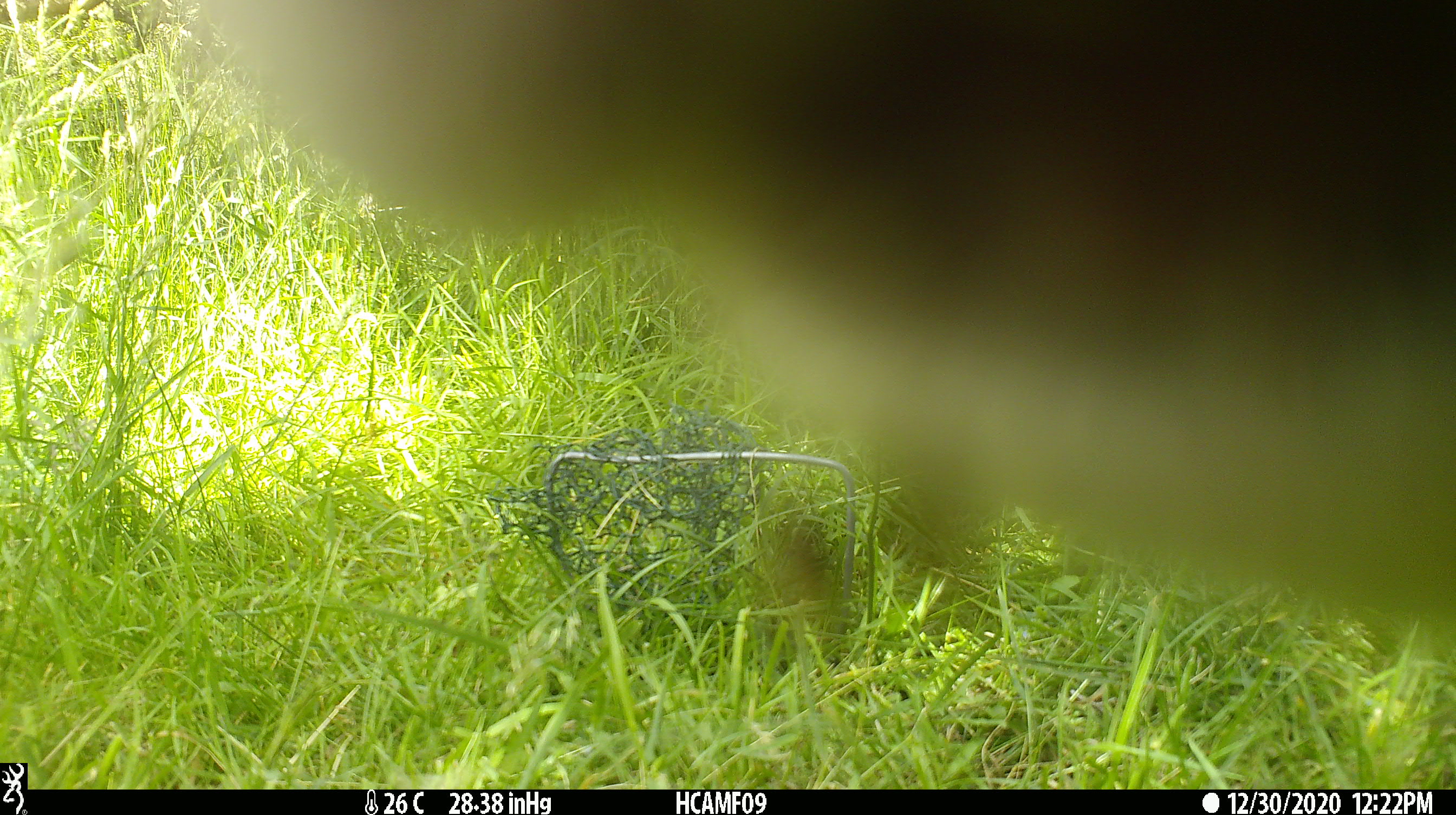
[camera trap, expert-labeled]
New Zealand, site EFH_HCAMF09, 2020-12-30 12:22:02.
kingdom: Animalia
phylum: Chordata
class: Mammalia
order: Artiodactyla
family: Bovidae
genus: Ovis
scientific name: Ovis aries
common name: domestic sheep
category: sheep